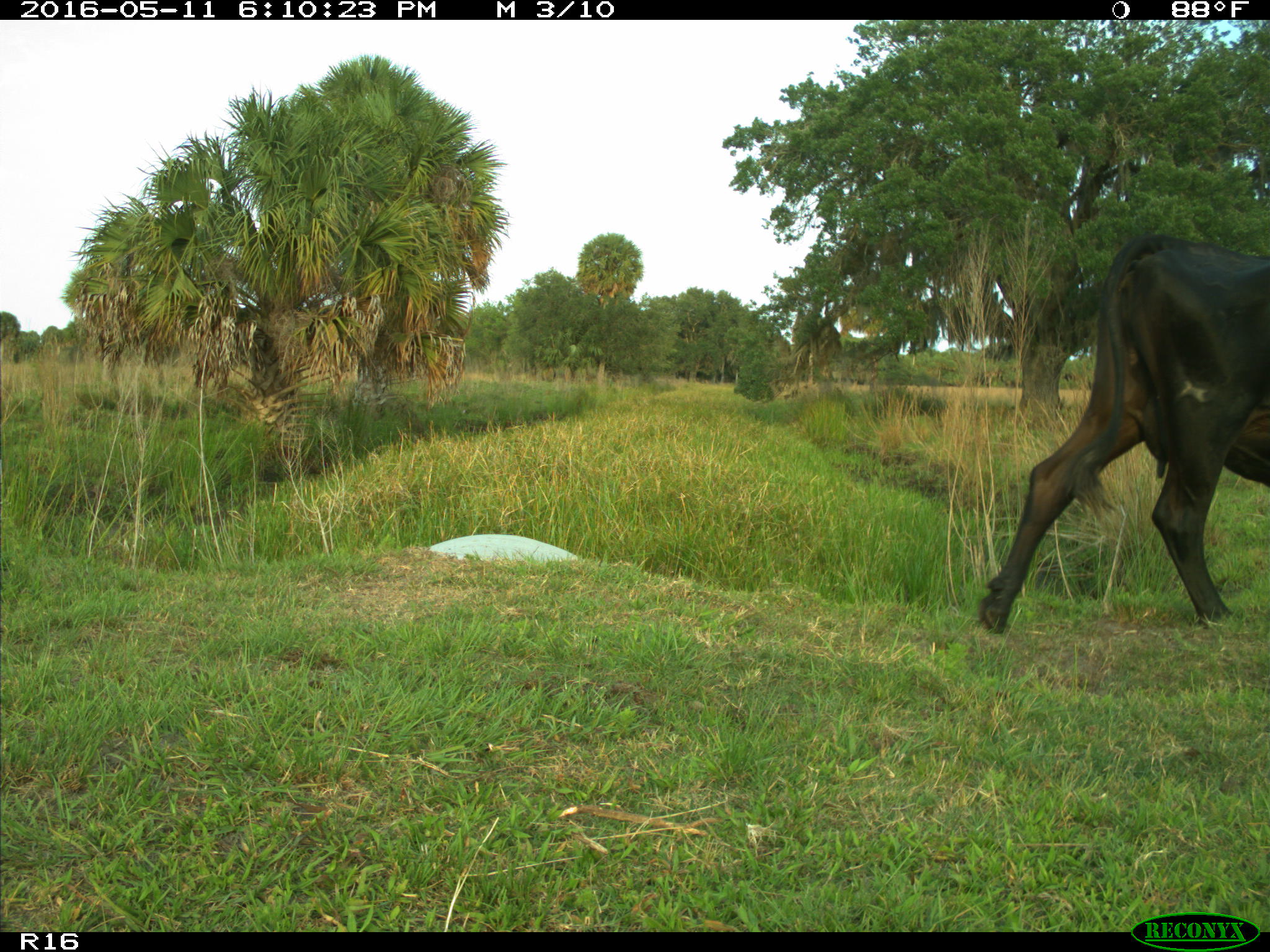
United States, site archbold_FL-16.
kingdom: Animalia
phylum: Chordata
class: Mammalia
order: Artiodactyla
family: Bovidae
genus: Bos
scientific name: Bos taurus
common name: domestic cow